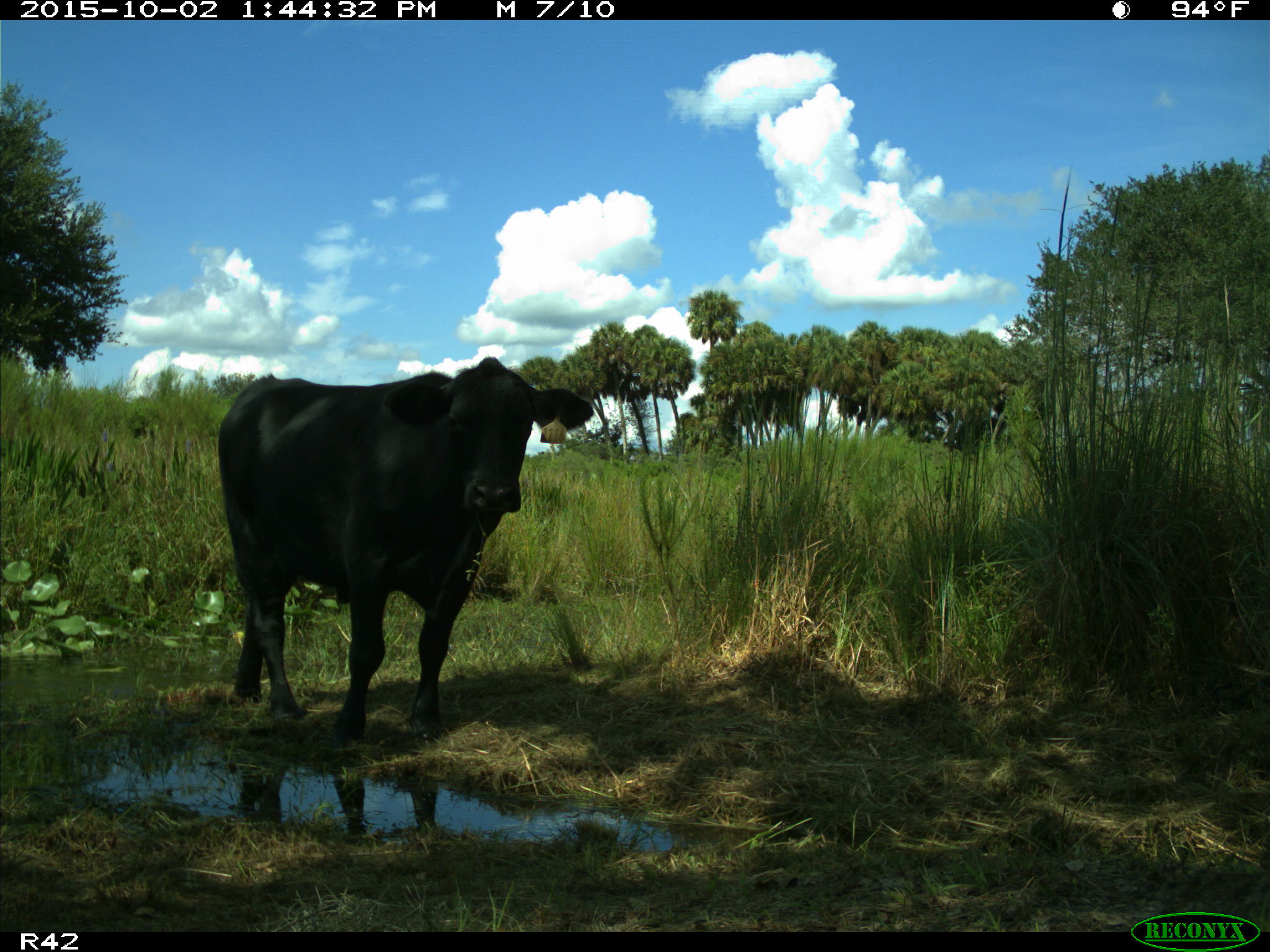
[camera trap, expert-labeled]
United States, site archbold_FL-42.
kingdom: Animalia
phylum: Chordata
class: Mammalia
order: Artiodactyla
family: Bovidae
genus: Bos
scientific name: Bos taurus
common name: domestic cow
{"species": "Bos taurus (domestic cow)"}